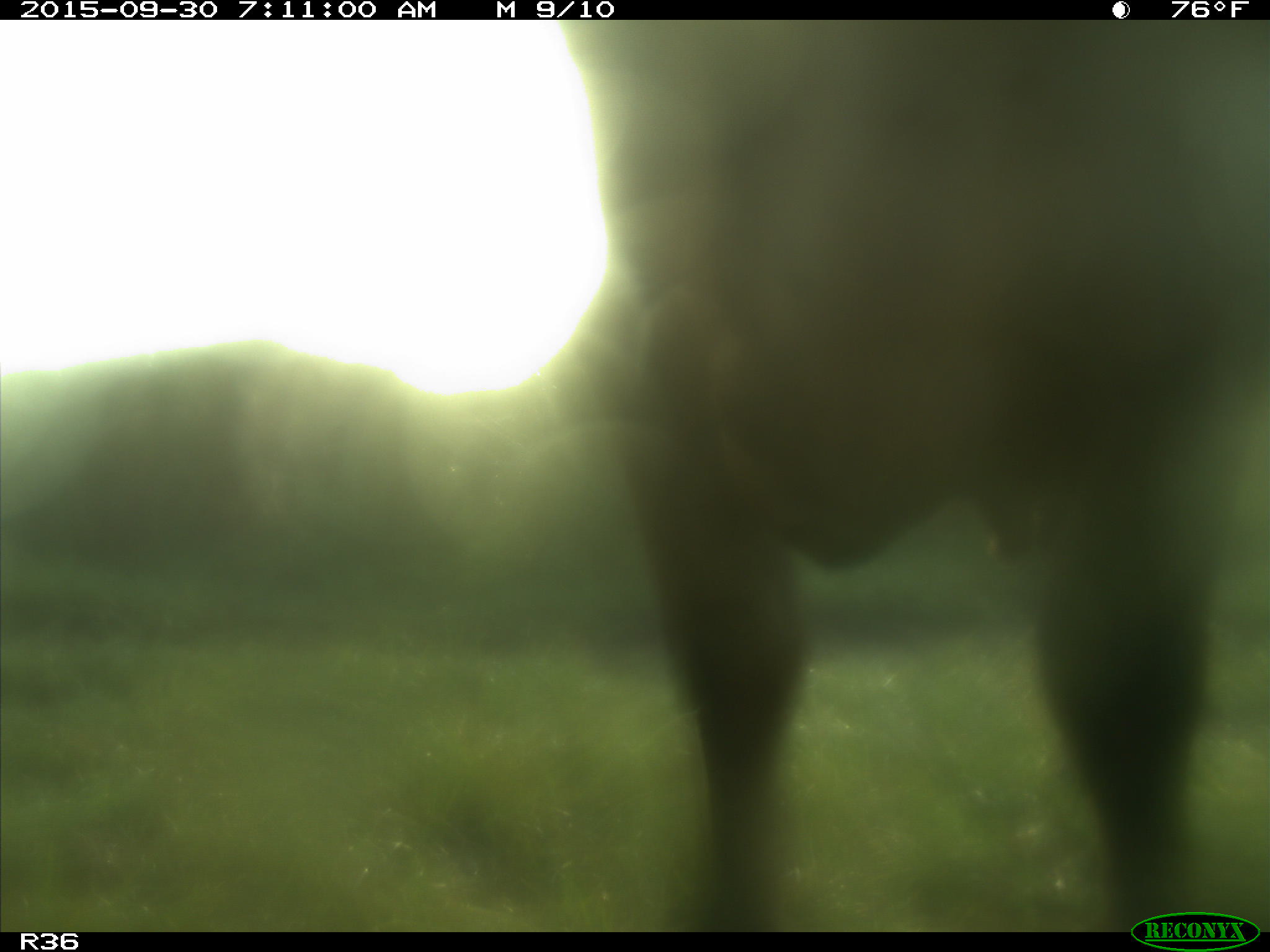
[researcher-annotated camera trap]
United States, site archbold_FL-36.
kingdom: Animalia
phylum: Chordata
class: Mammalia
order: Artiodactyla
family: Bovidae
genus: Bos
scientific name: Bos taurus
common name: domestic cow